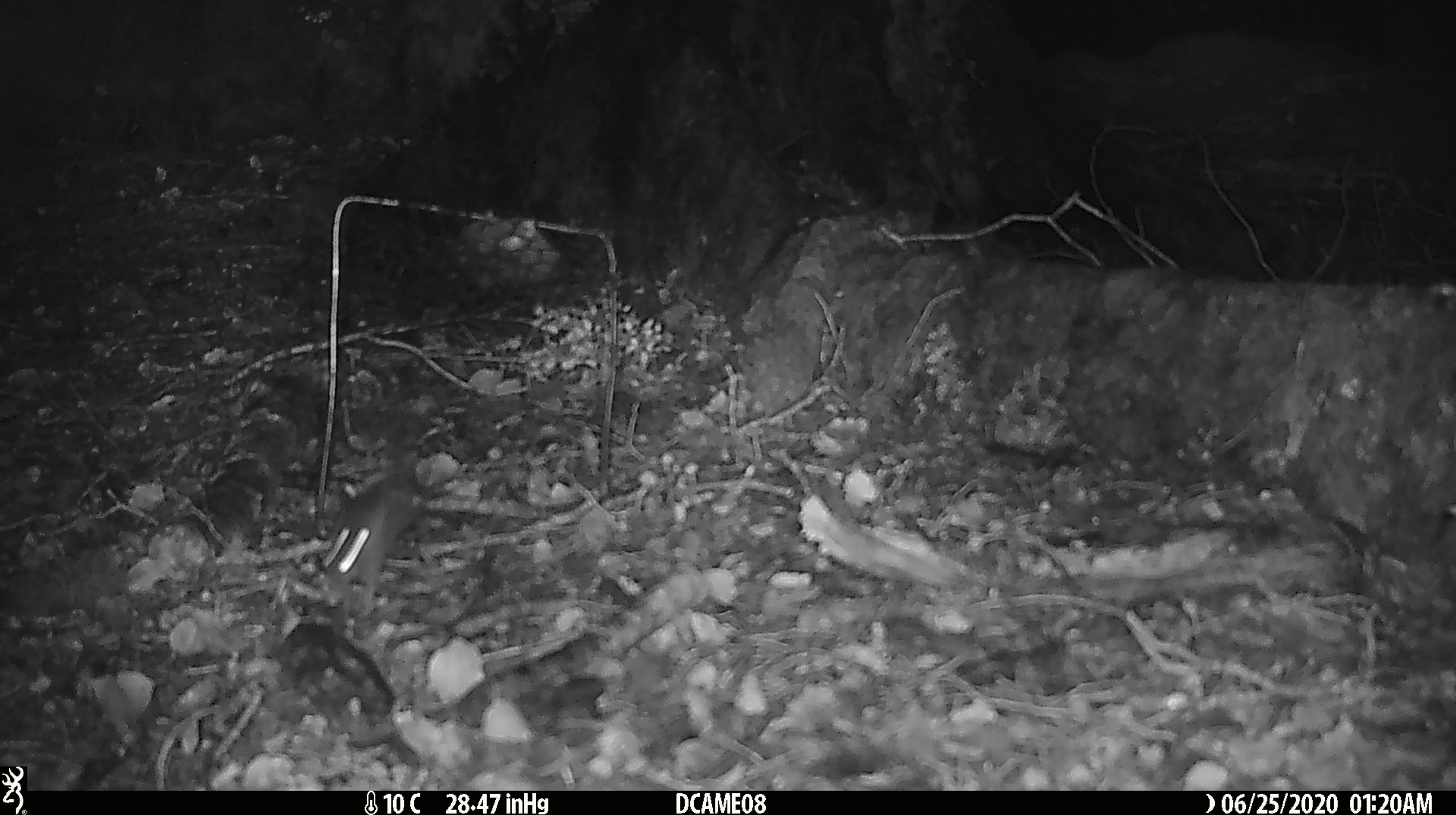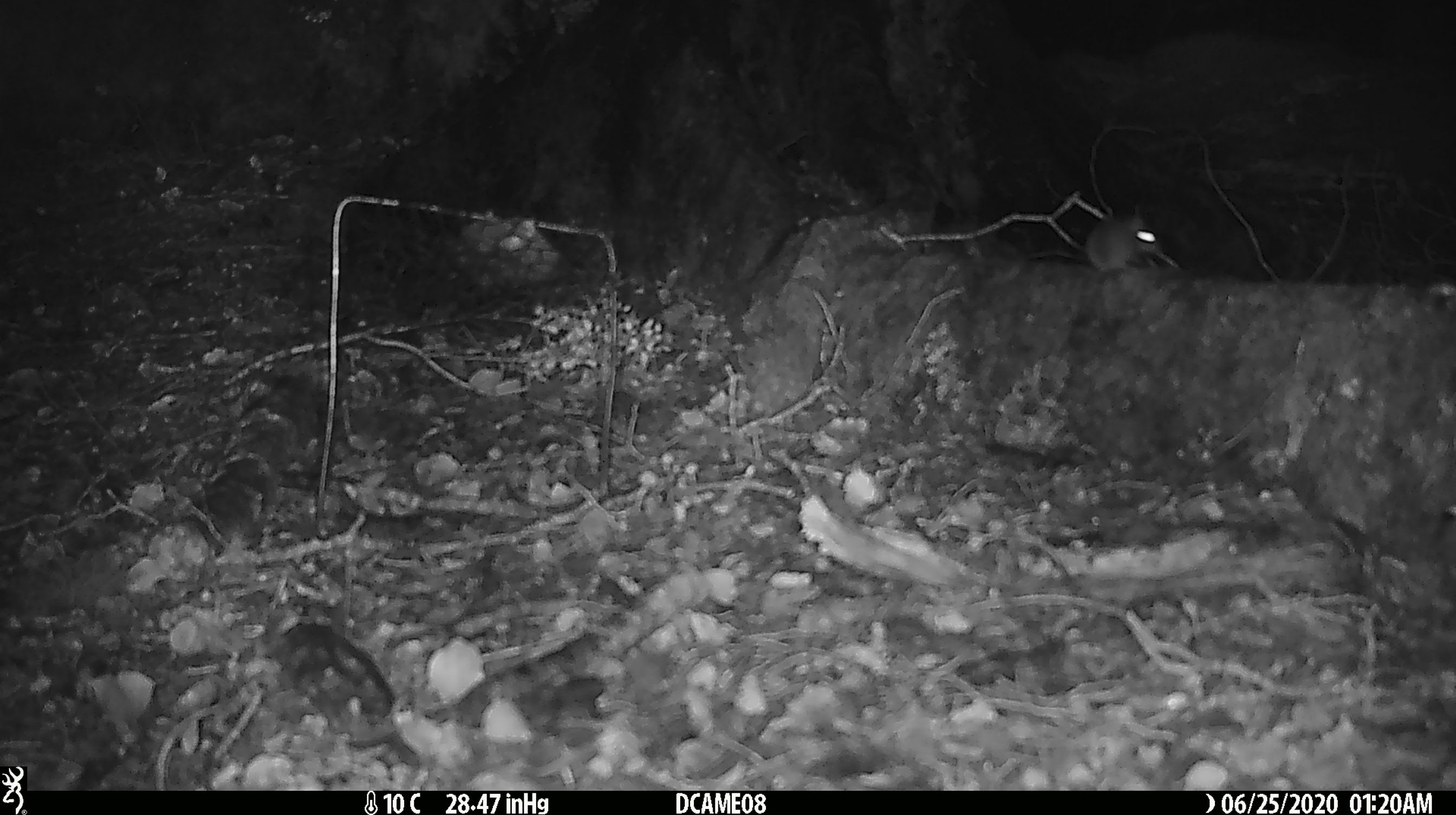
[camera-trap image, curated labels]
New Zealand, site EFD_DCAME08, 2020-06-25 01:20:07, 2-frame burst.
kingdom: Animalia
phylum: Chordata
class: Mammalia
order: Rodentia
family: Muridae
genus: Mus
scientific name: Mus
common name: mouse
Mouse (Mus).